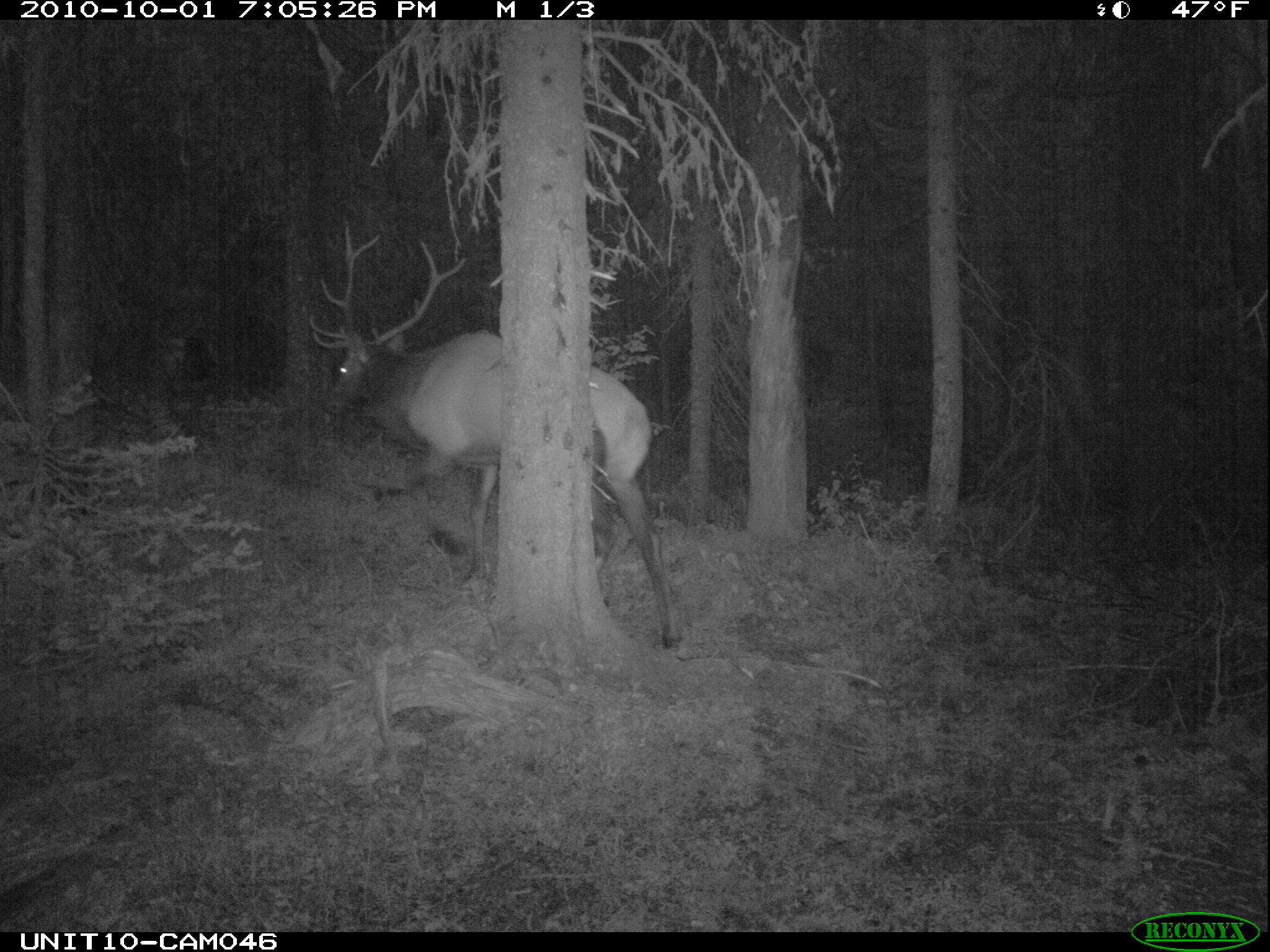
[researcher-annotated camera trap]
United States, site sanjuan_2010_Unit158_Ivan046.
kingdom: Animalia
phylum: Chordata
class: Mammalia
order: Artiodactyla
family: Cervidae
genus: Cervus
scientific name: Cervus elaphus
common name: red deer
Cervus elaphus (red deer).